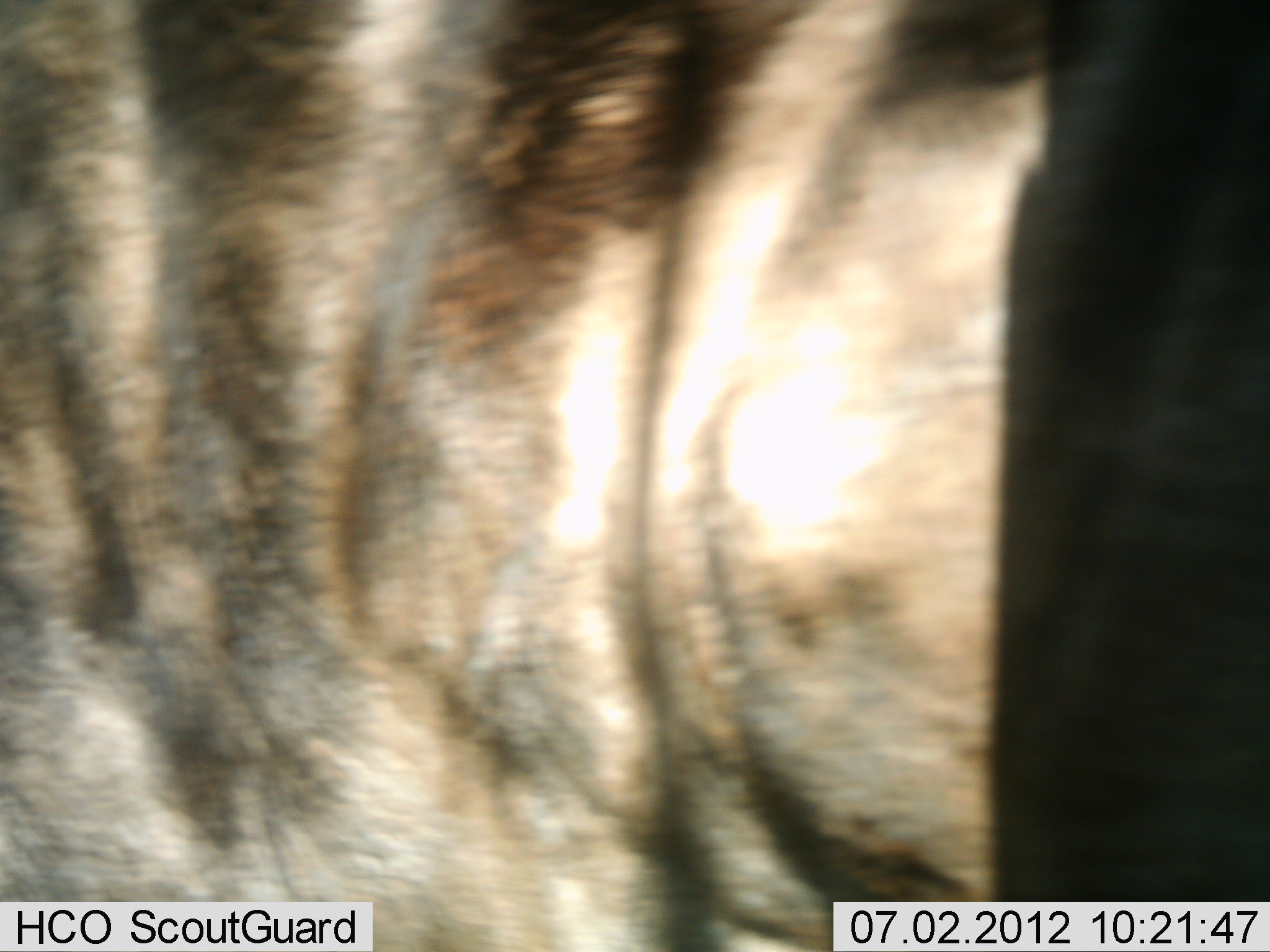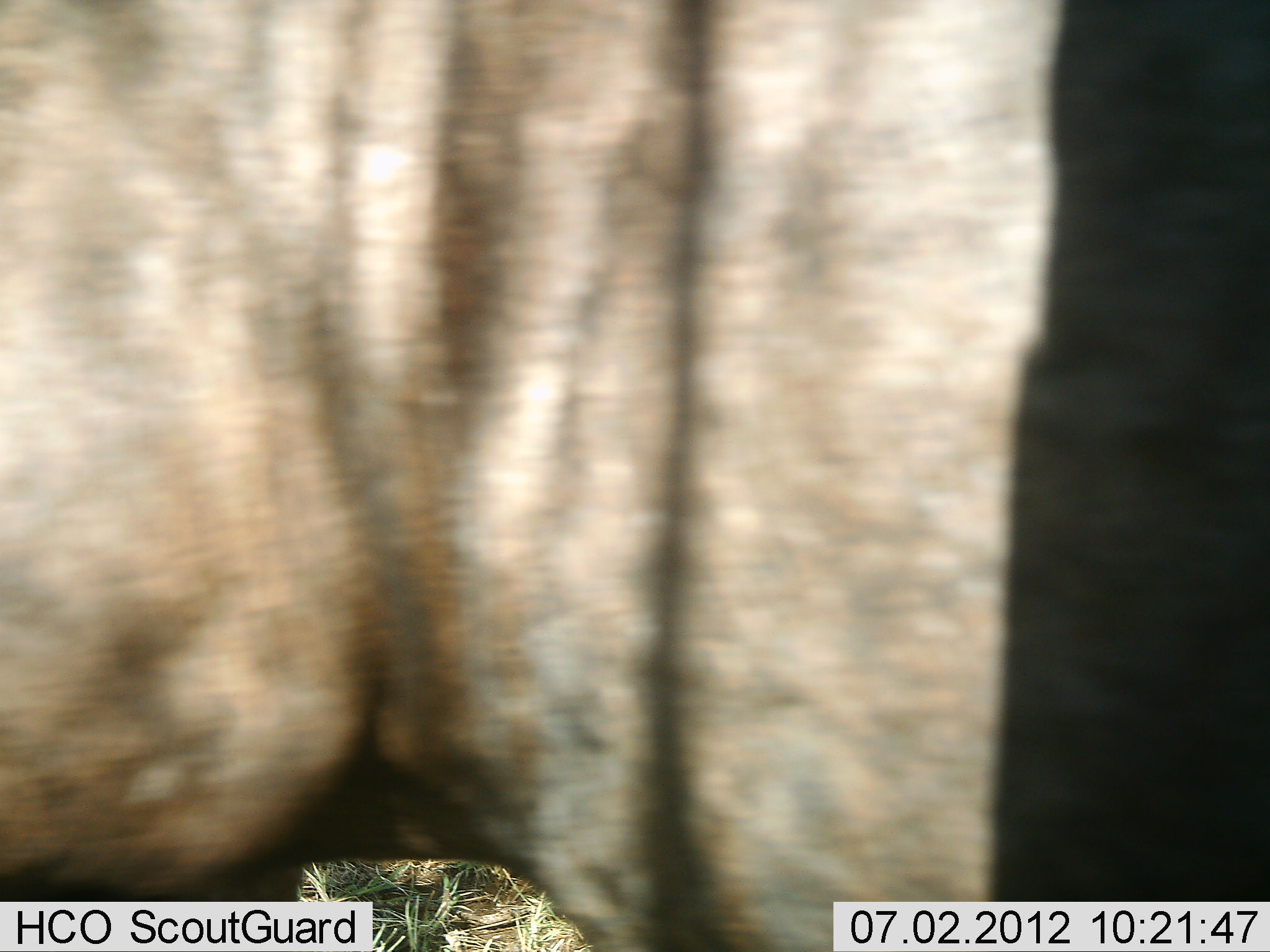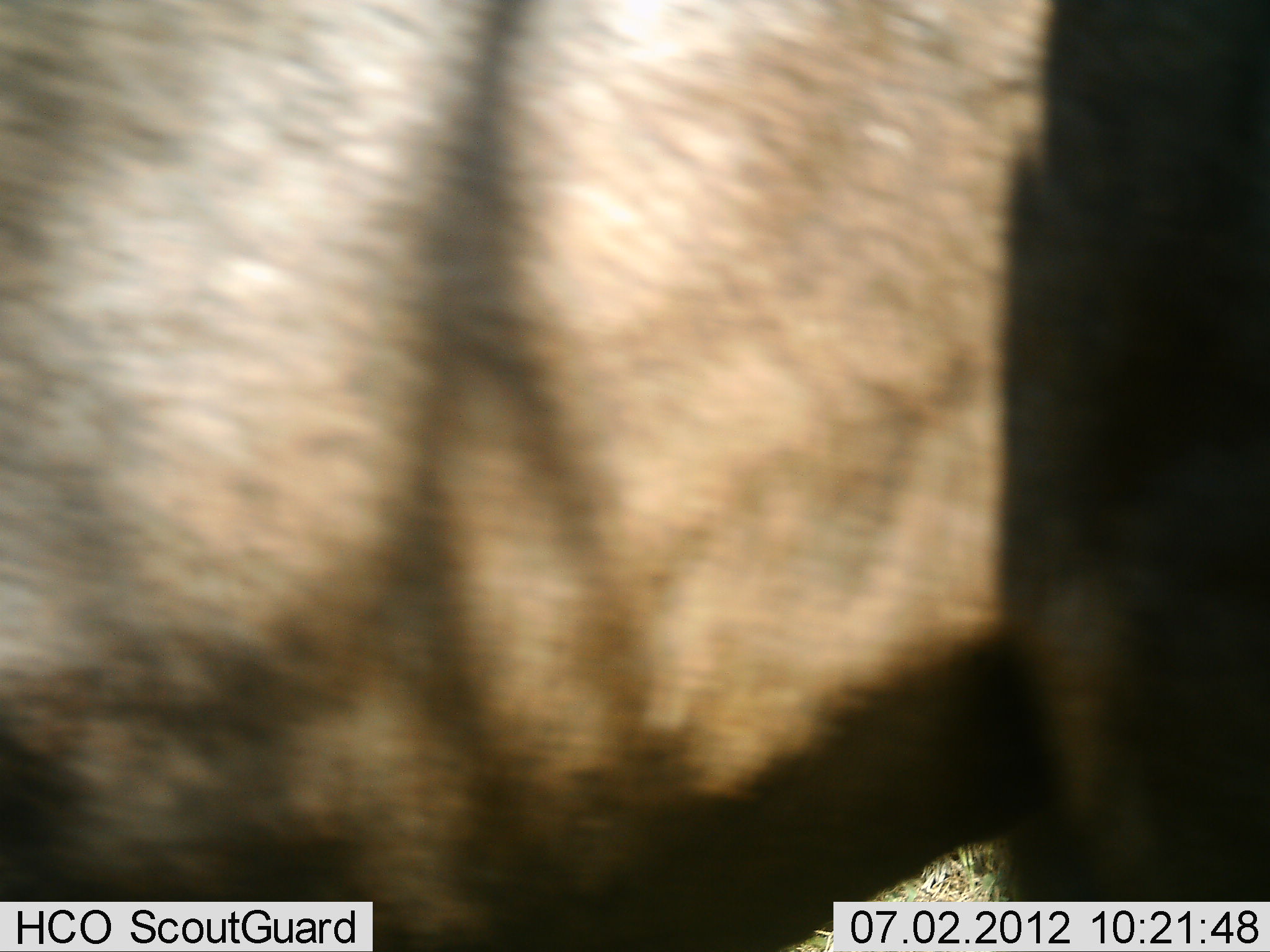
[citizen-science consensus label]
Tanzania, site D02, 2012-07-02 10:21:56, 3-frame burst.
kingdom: Animalia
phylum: Chordata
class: Mammalia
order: Artiodactyla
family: Bovidae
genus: Connochaetes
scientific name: Connochaetes taurinus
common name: blue wildebeest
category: wildebeest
Wildebeest (blue wildebeest) (Connochaetes taurinus), count 1. Behavior (volunteer vote fractions): standing 90%, resting 0%, moving 10%, interacting 0%. Young present (vote fraction): 0%. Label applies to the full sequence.